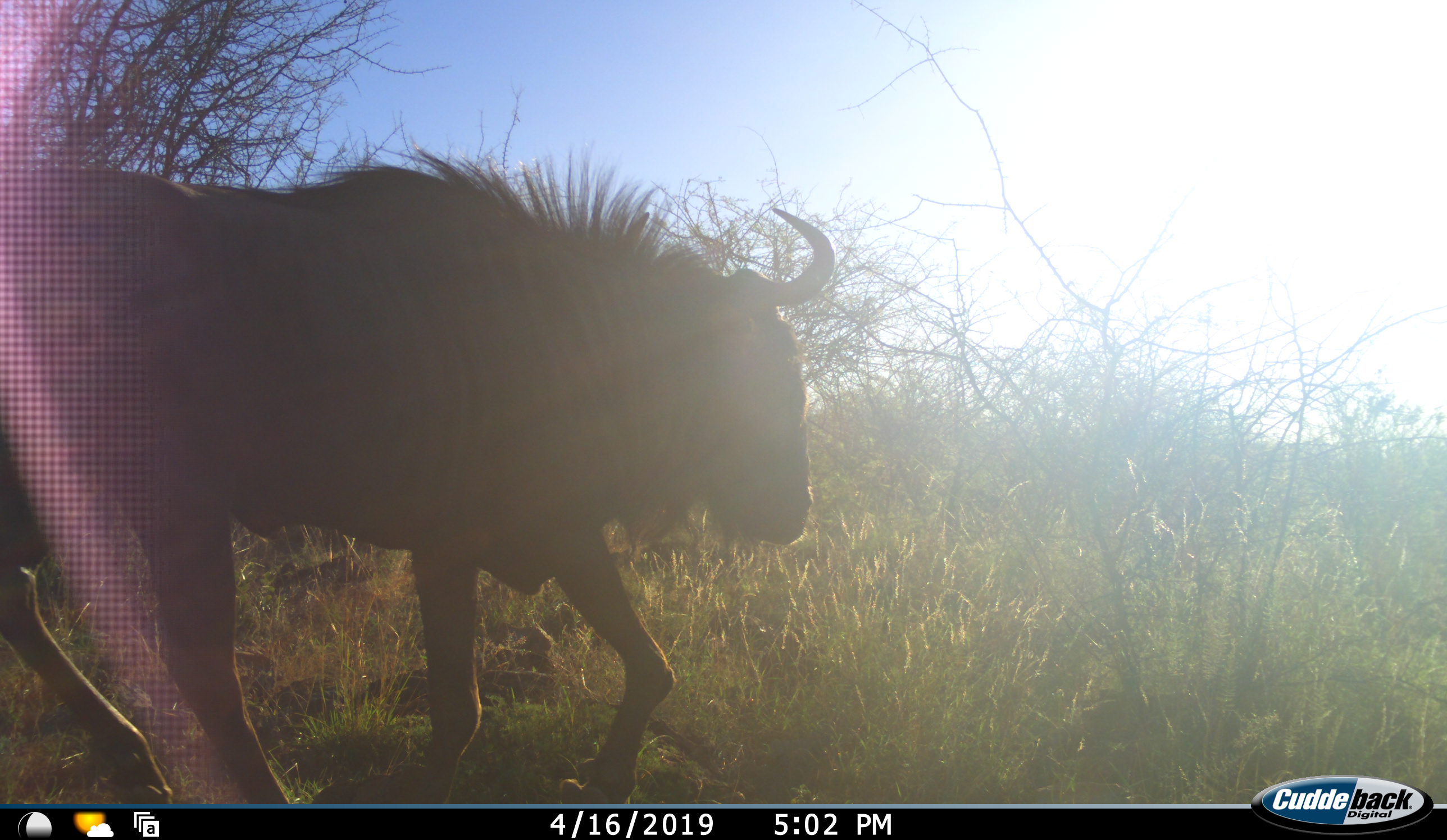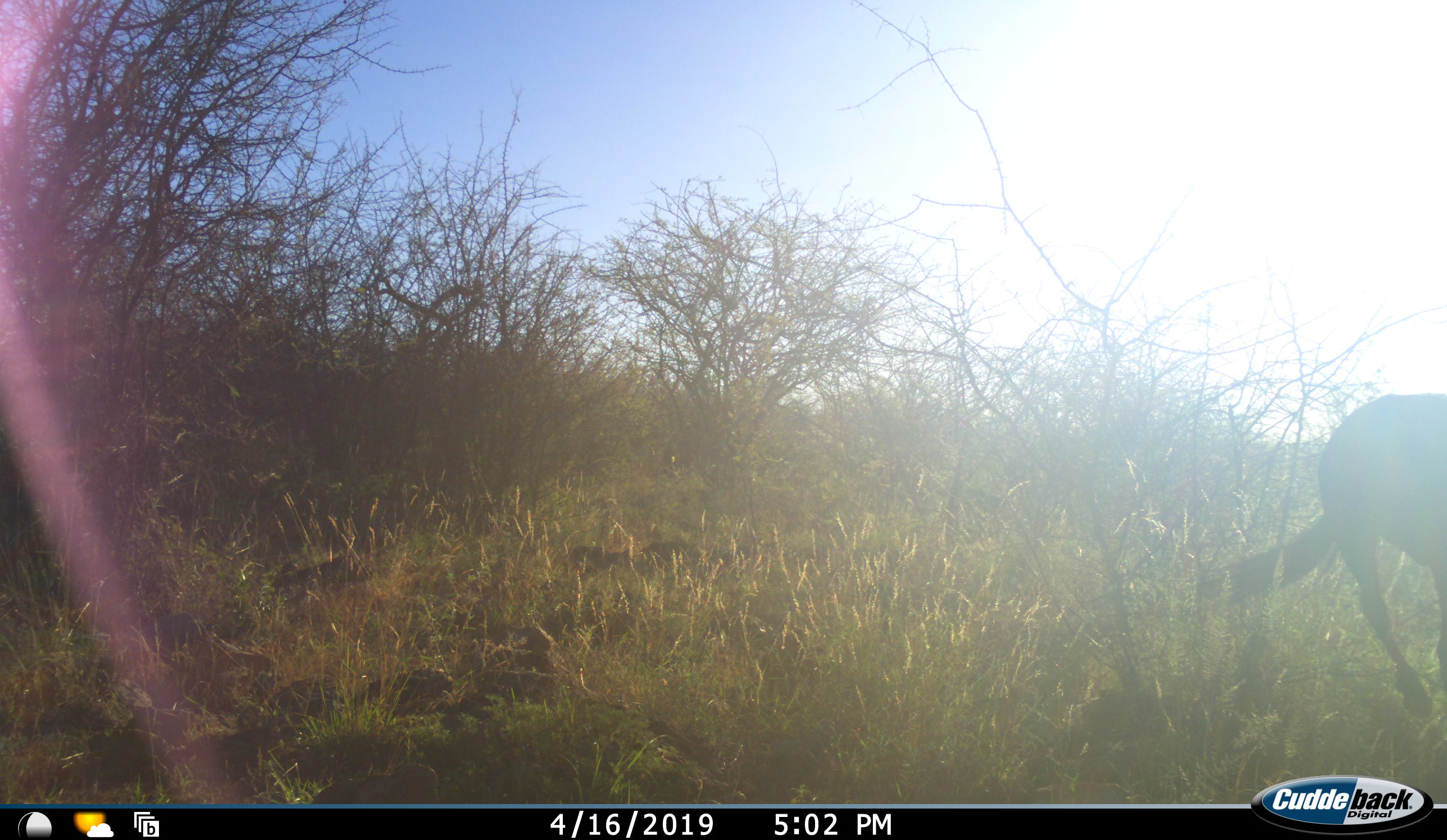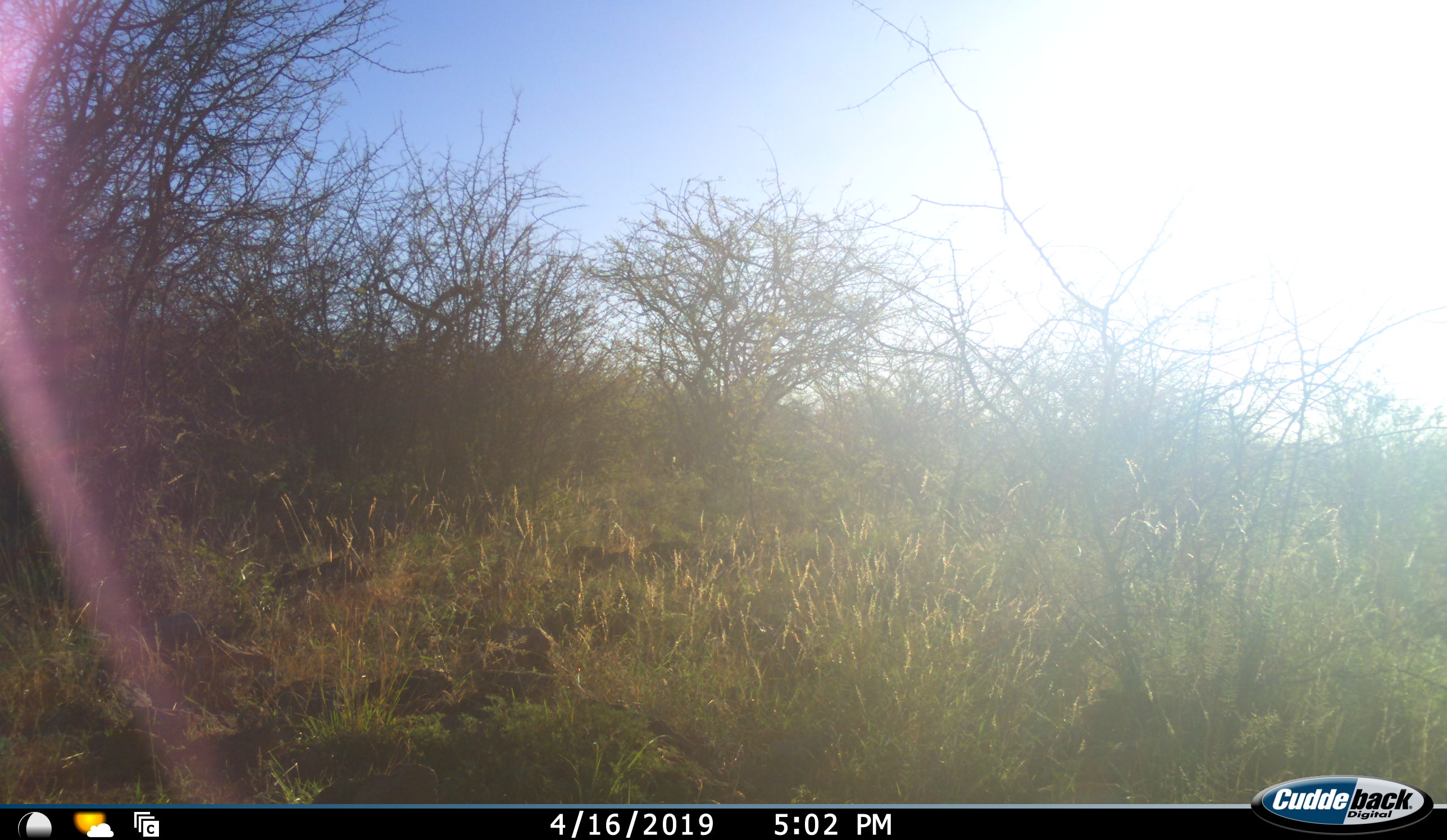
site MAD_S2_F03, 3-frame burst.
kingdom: Animalia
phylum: Chordata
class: Mammalia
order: Artiodactyla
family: Bovidae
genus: Connochaetes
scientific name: Connochaetes taurinus taurinus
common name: blue wildebeest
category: wildebeestblue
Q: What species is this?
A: Wildebeestblue (blue wildebeest) (Connochaetes taurinus taurinus).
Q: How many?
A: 1.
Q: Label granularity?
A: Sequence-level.